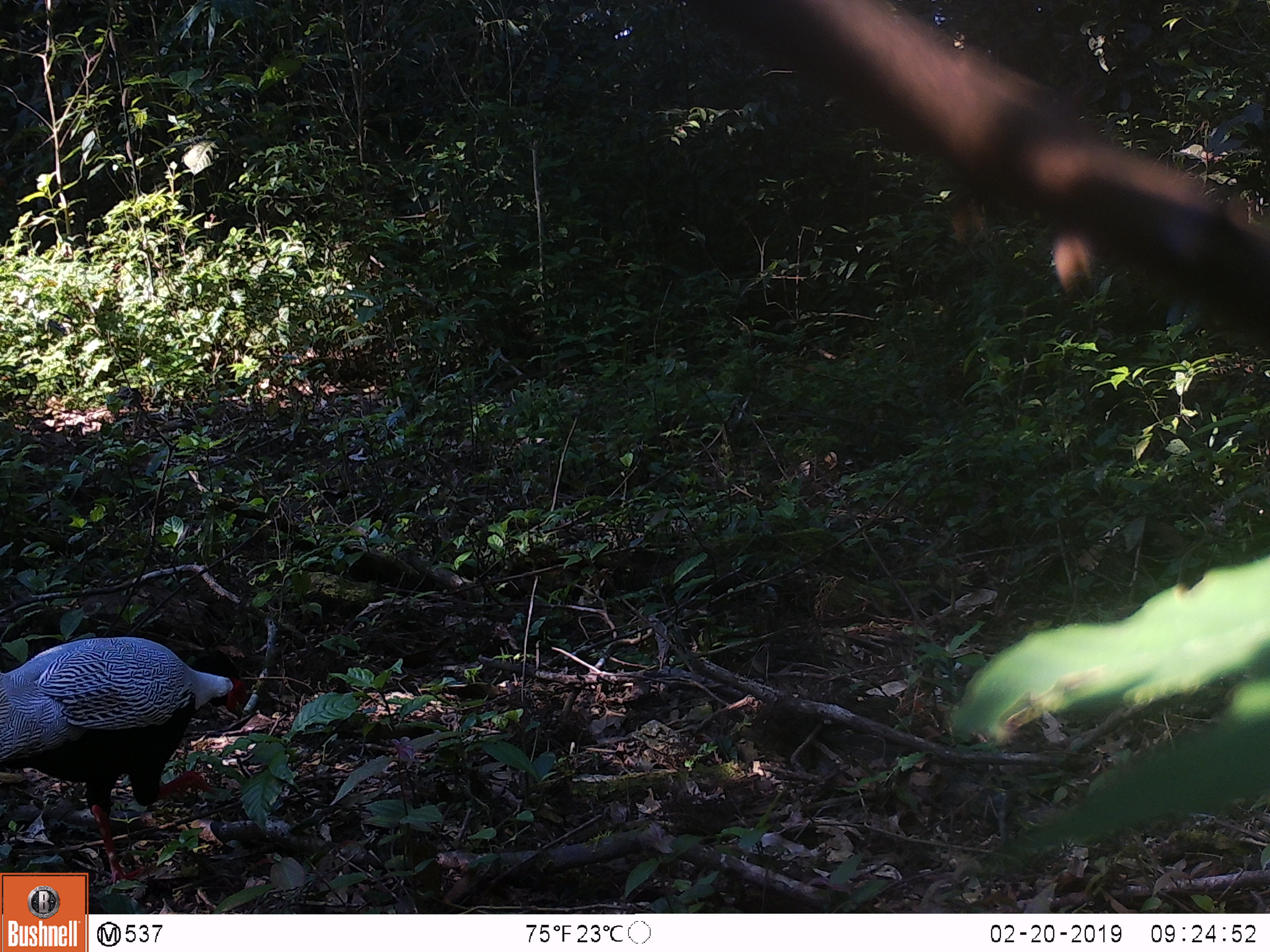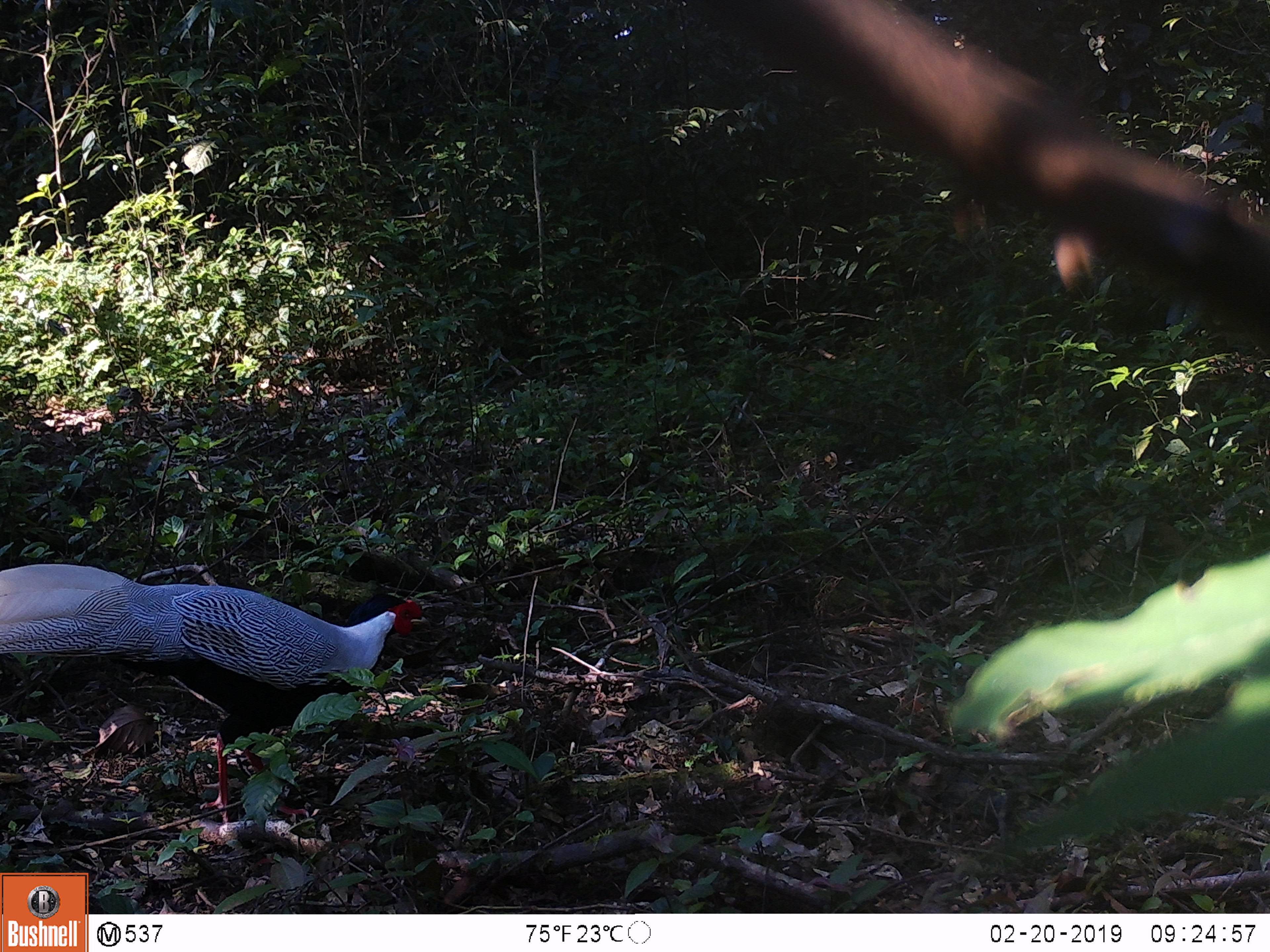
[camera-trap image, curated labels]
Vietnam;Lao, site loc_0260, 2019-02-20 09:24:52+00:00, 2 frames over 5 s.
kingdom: Animalia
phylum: Chordata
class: Aves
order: Galliformes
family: Phasianidae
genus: Lophura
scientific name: Lophura nycthemera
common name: silver pheasant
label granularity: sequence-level